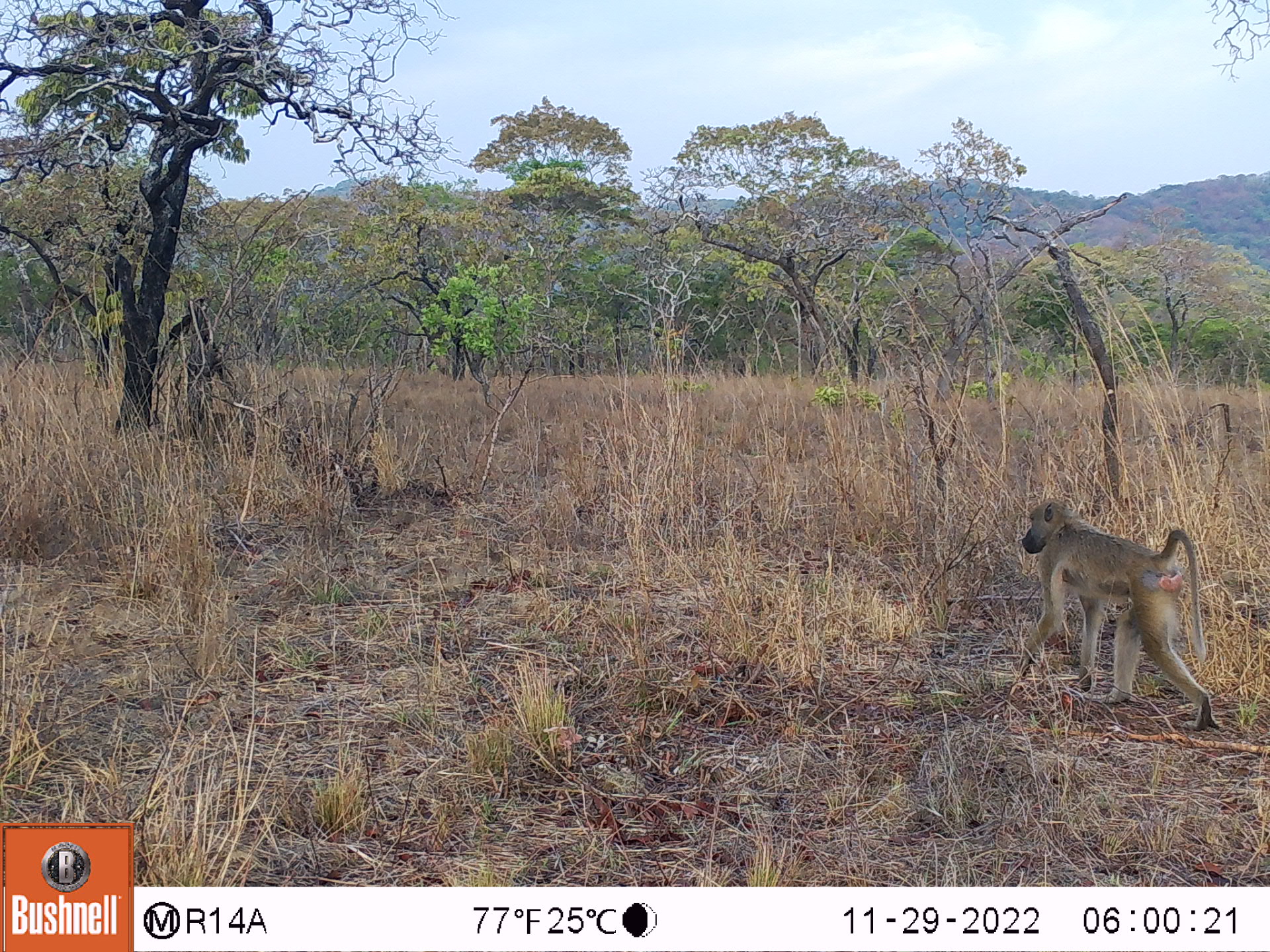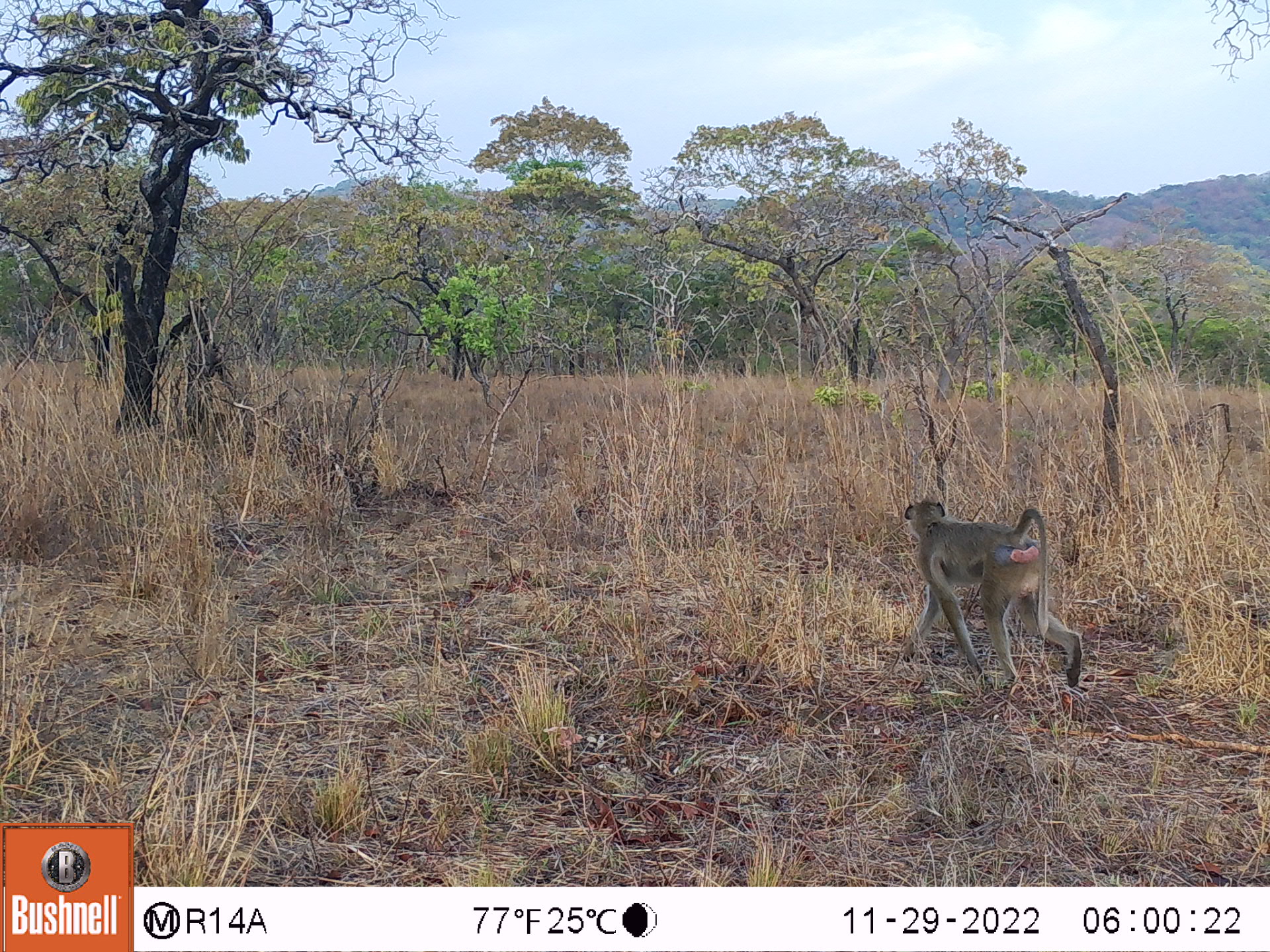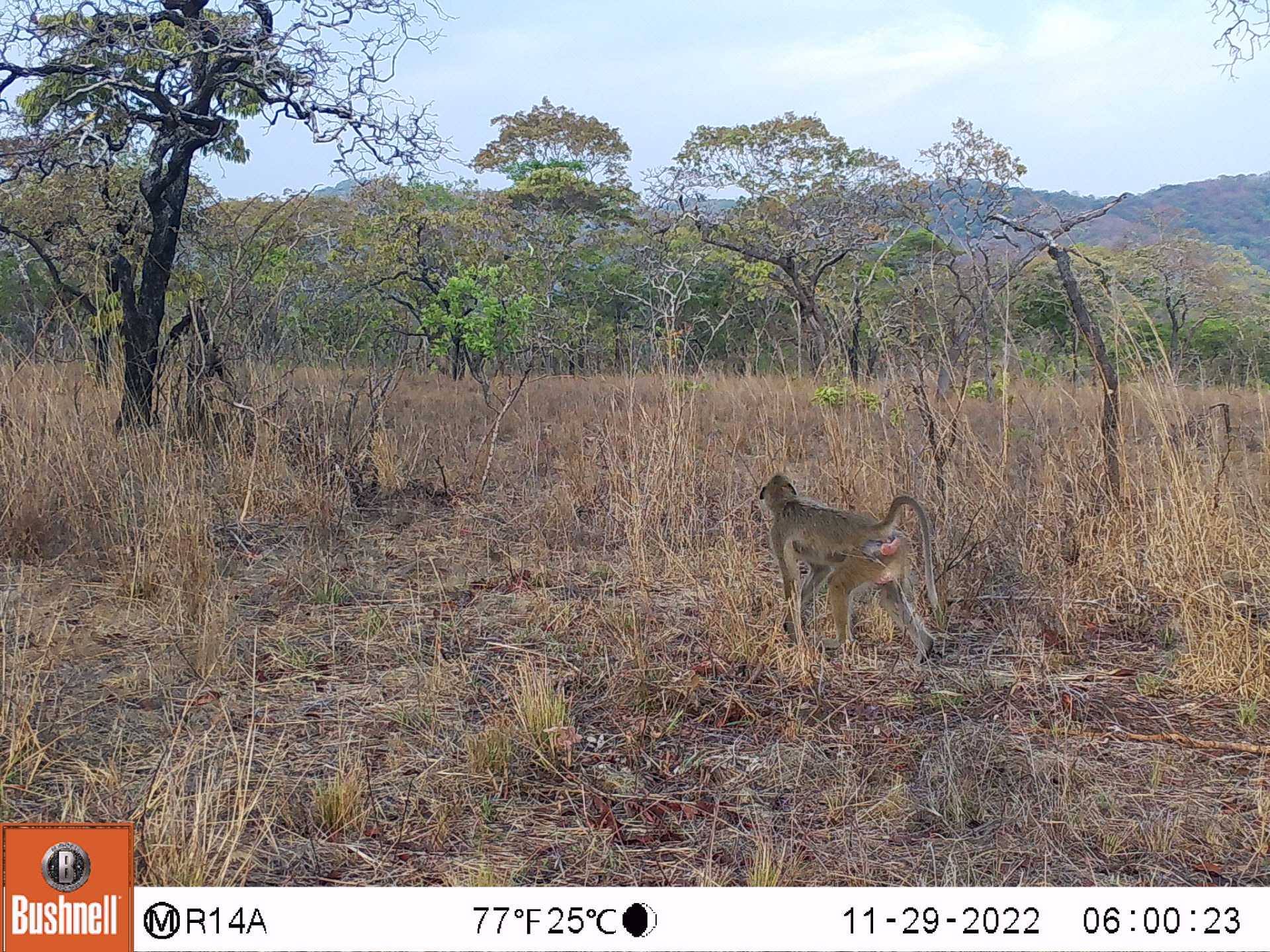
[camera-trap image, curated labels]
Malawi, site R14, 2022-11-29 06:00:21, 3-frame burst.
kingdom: Animalia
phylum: Chordata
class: Mammalia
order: Primates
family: Cercopithecidae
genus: Papio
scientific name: Papio cynocephalus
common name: yellow baboon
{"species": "yellow baboon (Papio cynocephalus)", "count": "1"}